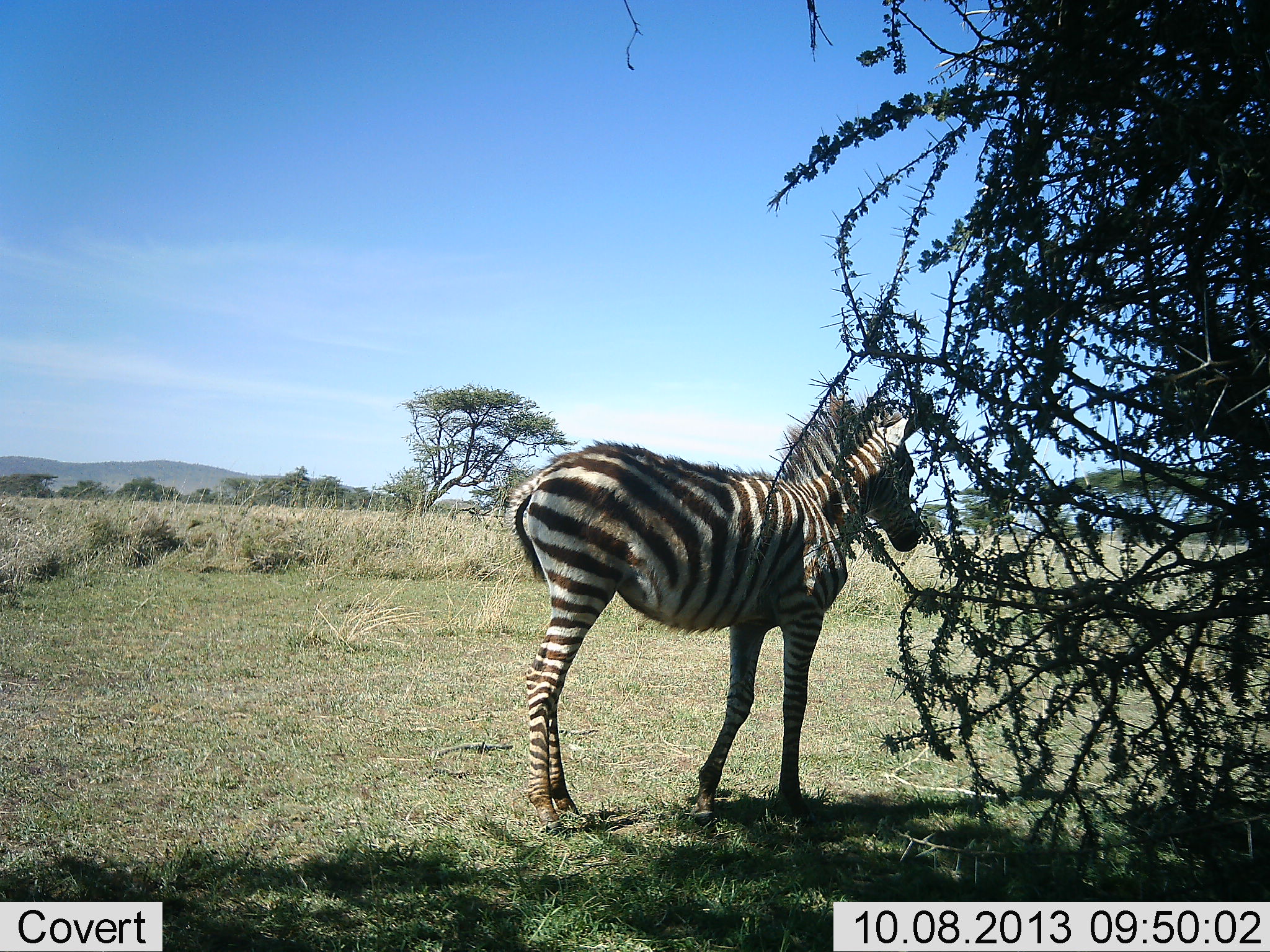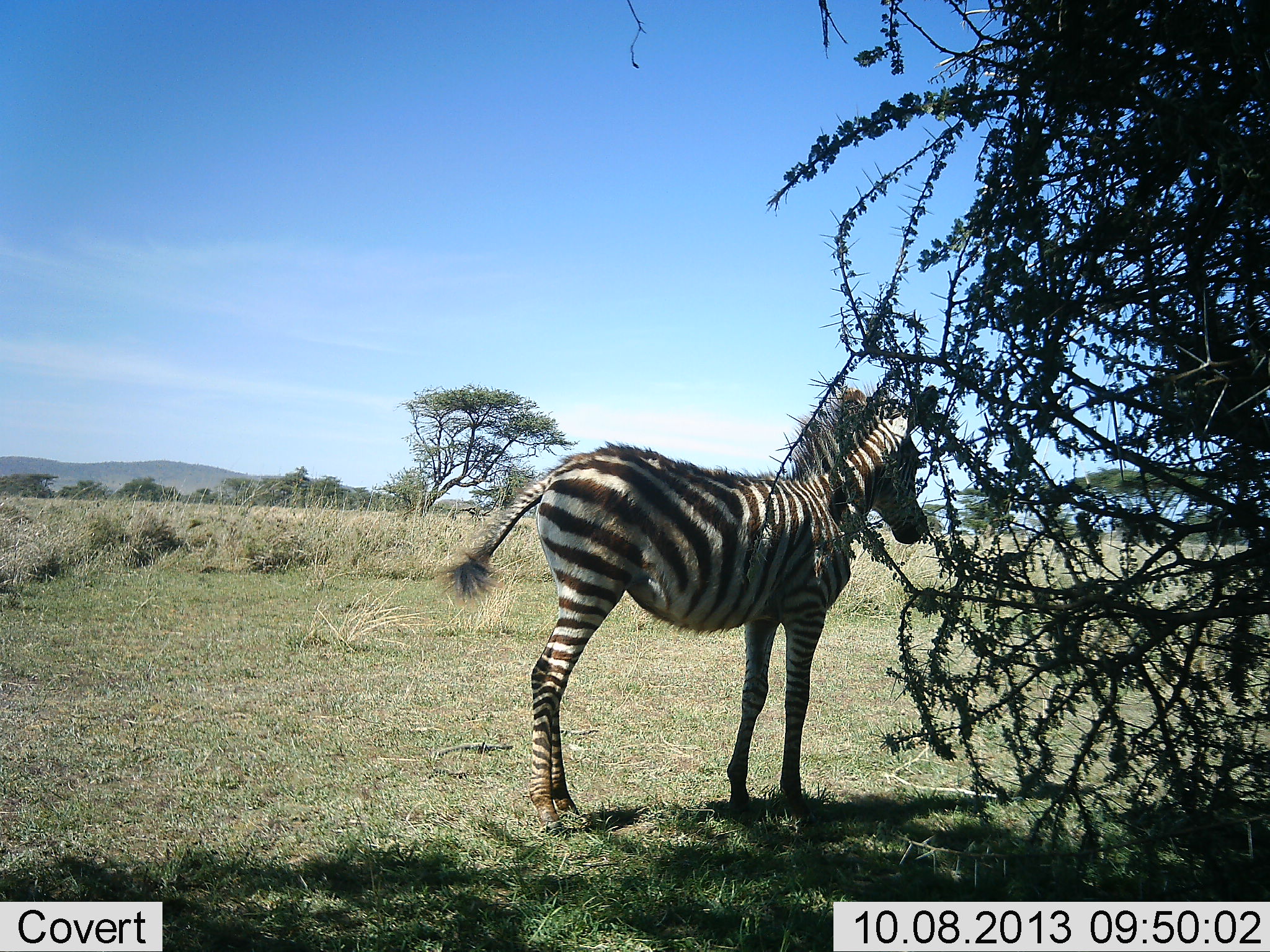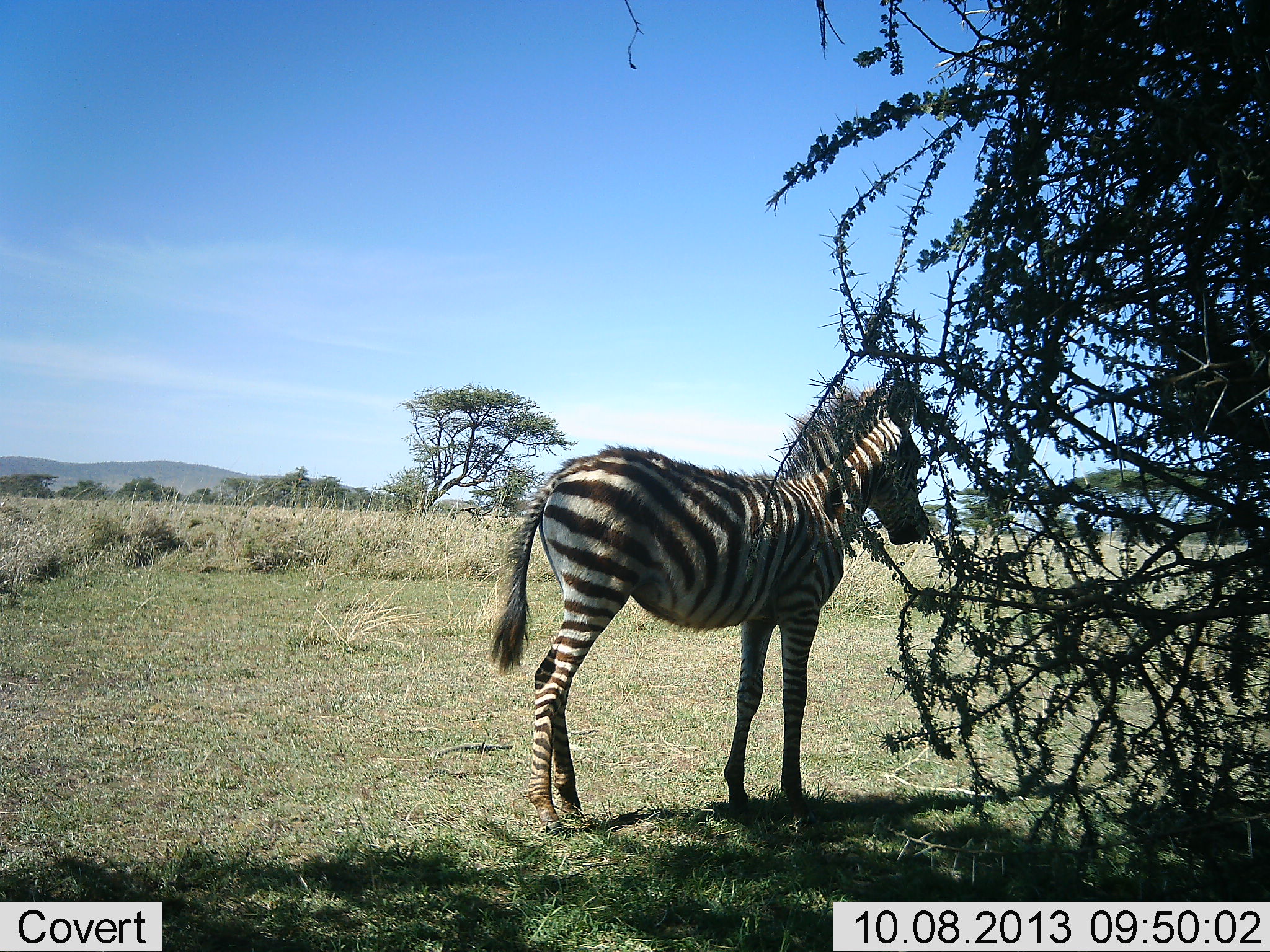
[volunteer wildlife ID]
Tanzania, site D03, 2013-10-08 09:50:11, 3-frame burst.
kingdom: Animalia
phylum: Chordata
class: Mammalia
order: Perissodactyla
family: Equidae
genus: Equus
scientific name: Equus quagga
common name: plains zebra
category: zebra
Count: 1.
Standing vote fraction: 100%.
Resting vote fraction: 3%.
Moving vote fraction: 3%.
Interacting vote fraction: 0%.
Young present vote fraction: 42%.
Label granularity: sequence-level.